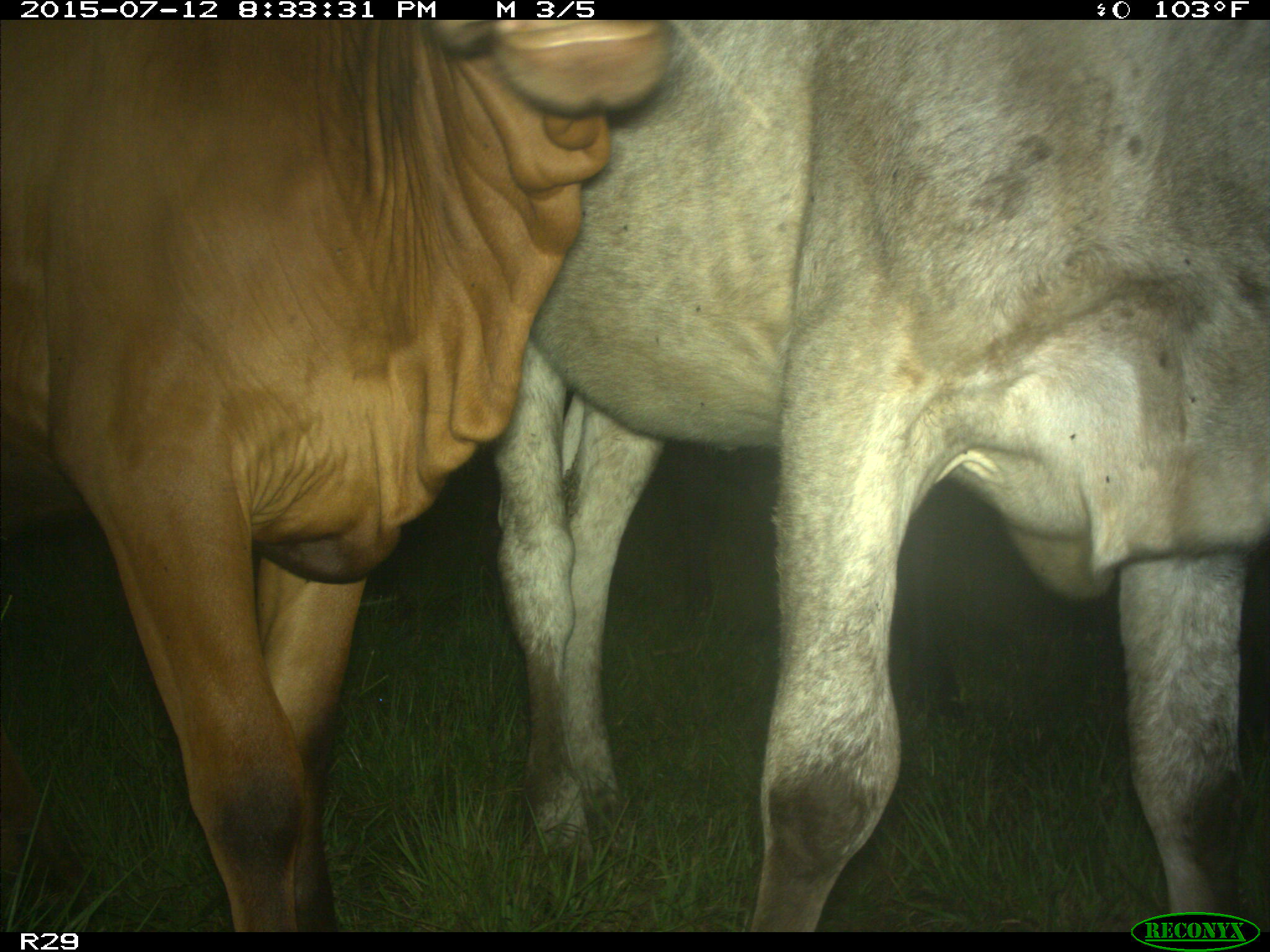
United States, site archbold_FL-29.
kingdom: Animalia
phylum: Chordata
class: Mammalia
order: Artiodactyla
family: Bovidae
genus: Bos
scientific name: Bos taurus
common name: domestic cow